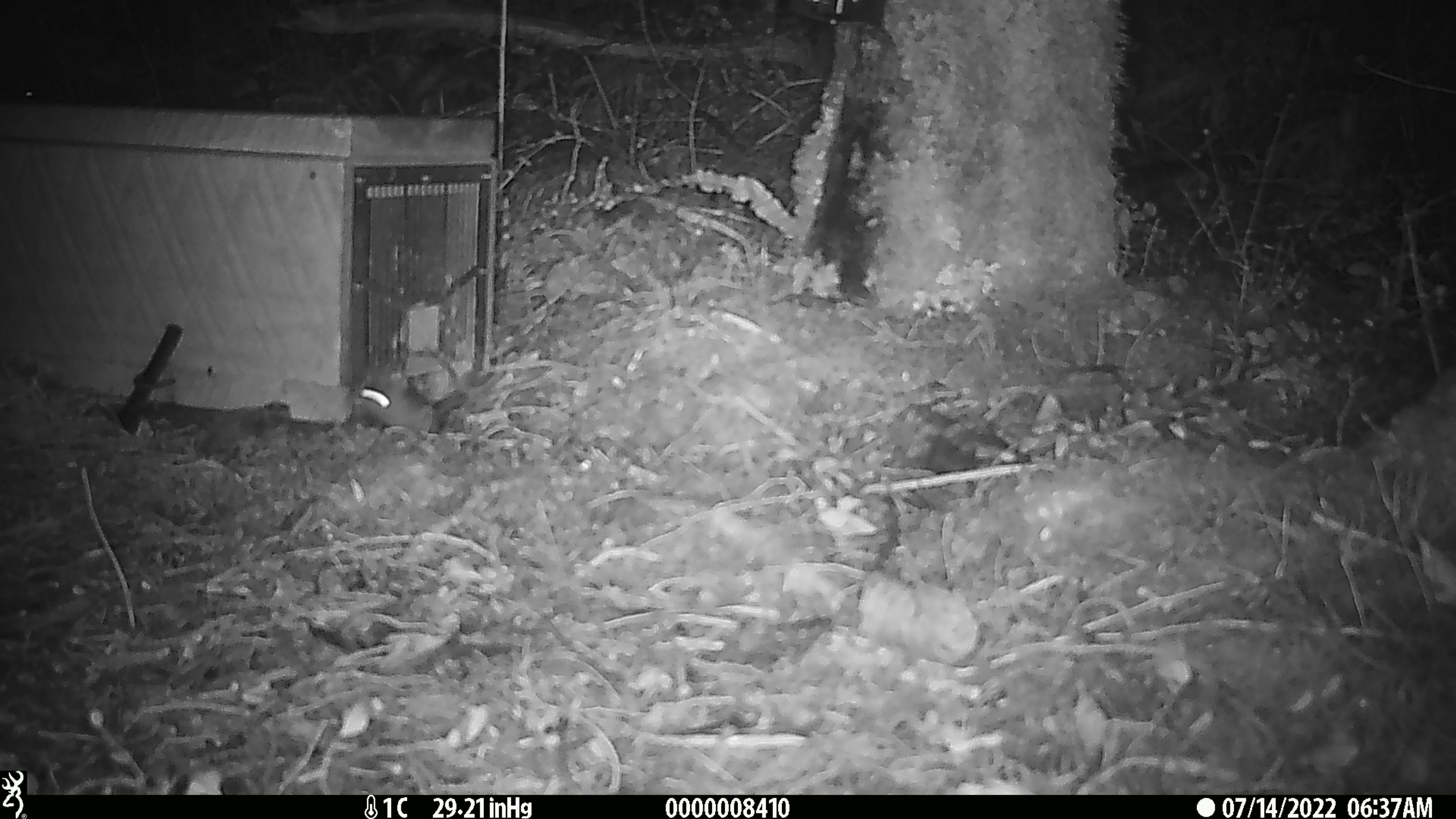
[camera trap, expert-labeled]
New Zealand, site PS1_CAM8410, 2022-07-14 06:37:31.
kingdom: Animalia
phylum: Chordata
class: Mammalia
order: Rodentia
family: Muridae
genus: Mus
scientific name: Mus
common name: mouse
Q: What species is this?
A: Mouse (Mus).